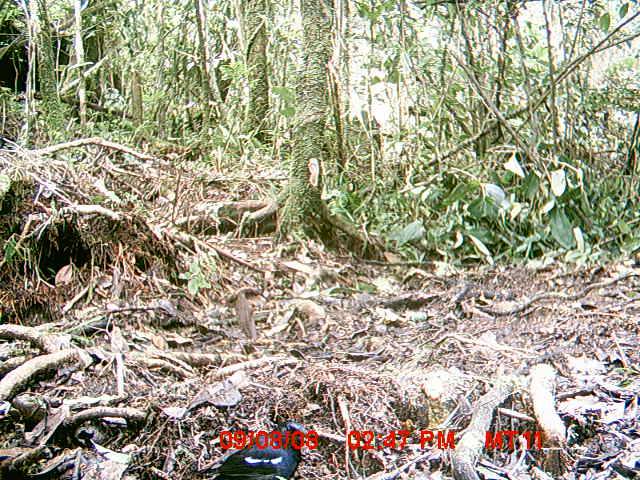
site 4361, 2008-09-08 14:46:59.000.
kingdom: Animalia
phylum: Chordata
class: Aves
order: Passeriformes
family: Muscicapidae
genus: Copsychus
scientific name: Copsychus albospecularis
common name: madagascar magpie-robin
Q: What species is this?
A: Copsychus albospecularis (madagascar magpie-robin).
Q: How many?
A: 1.